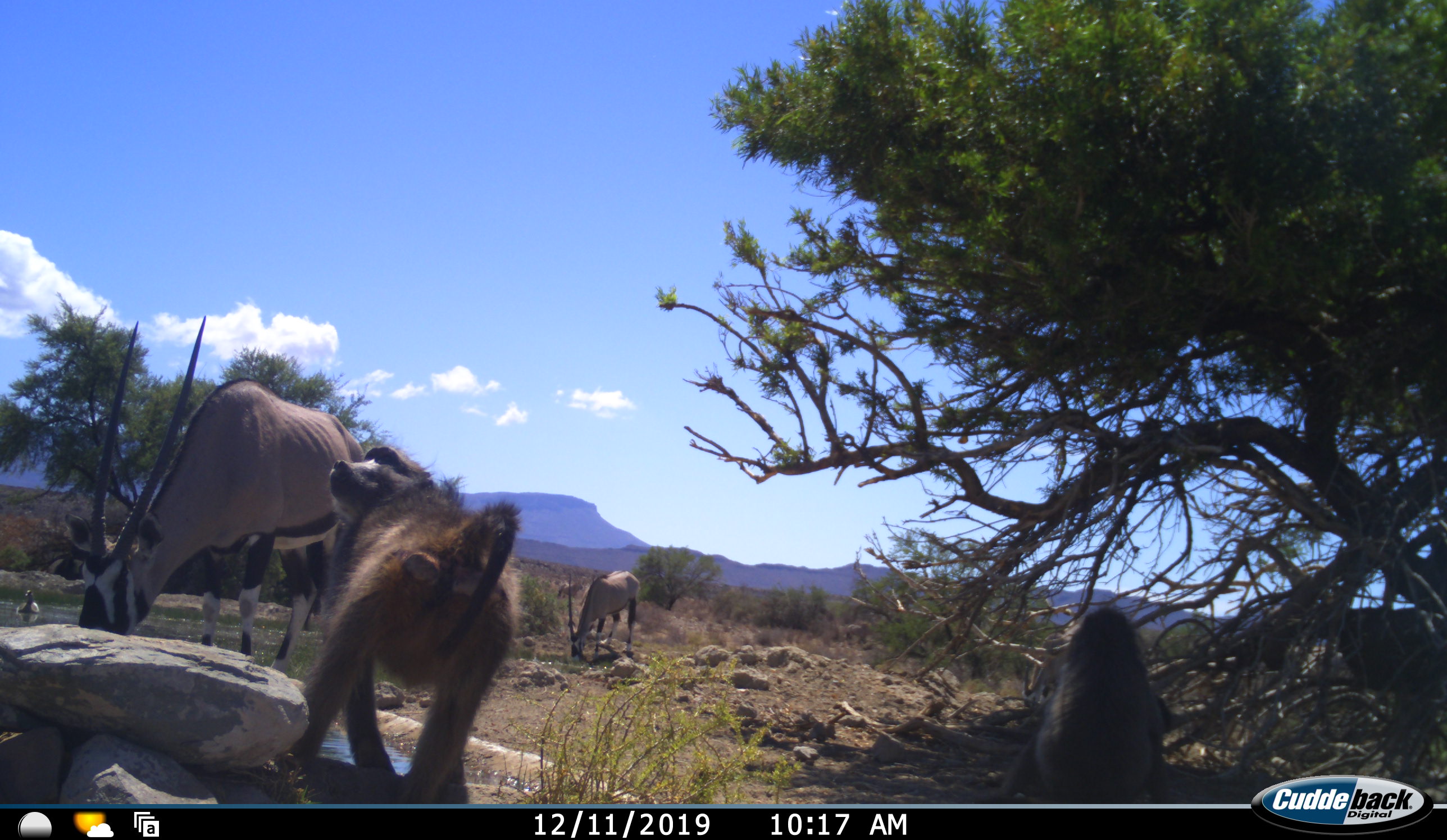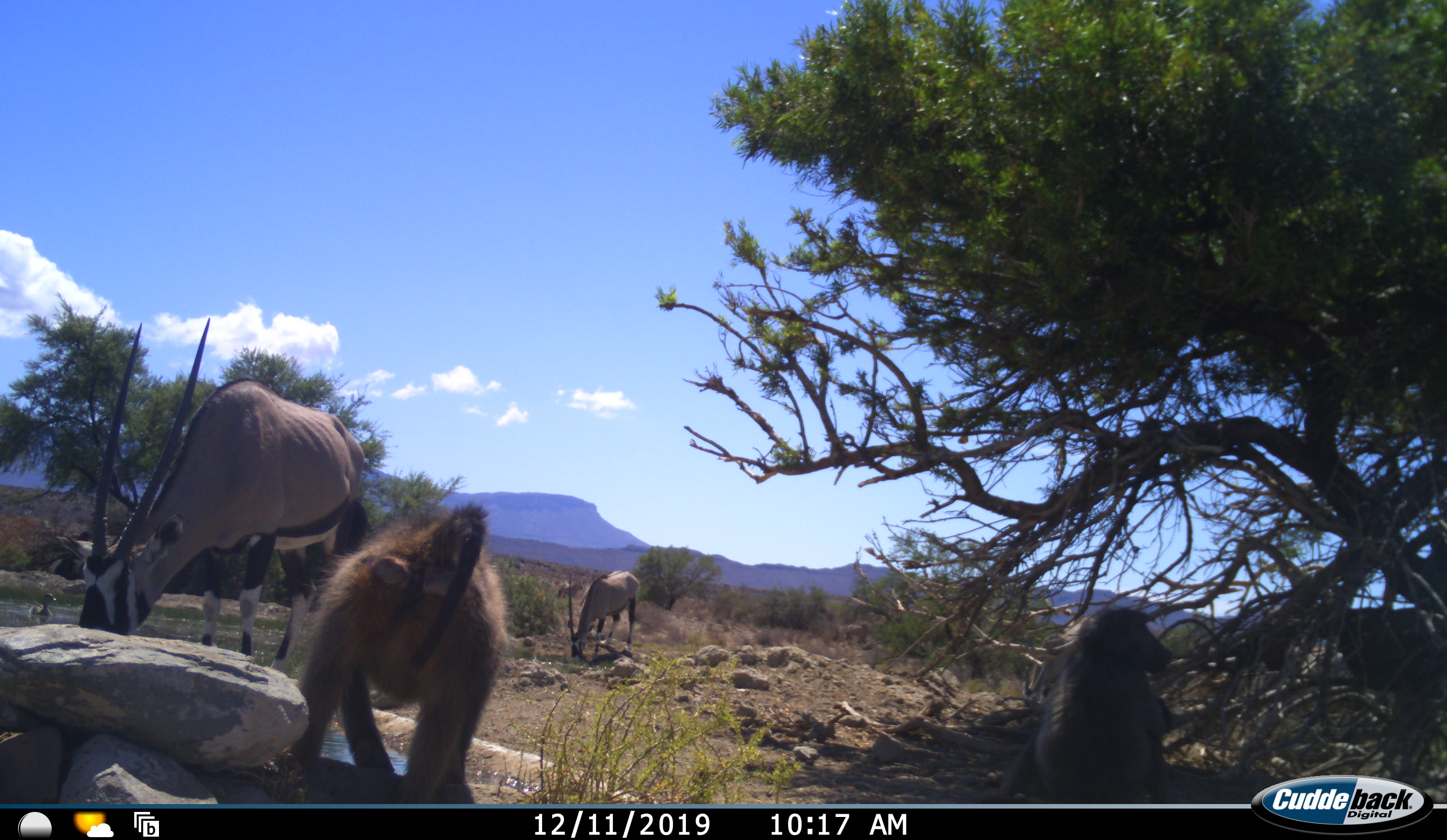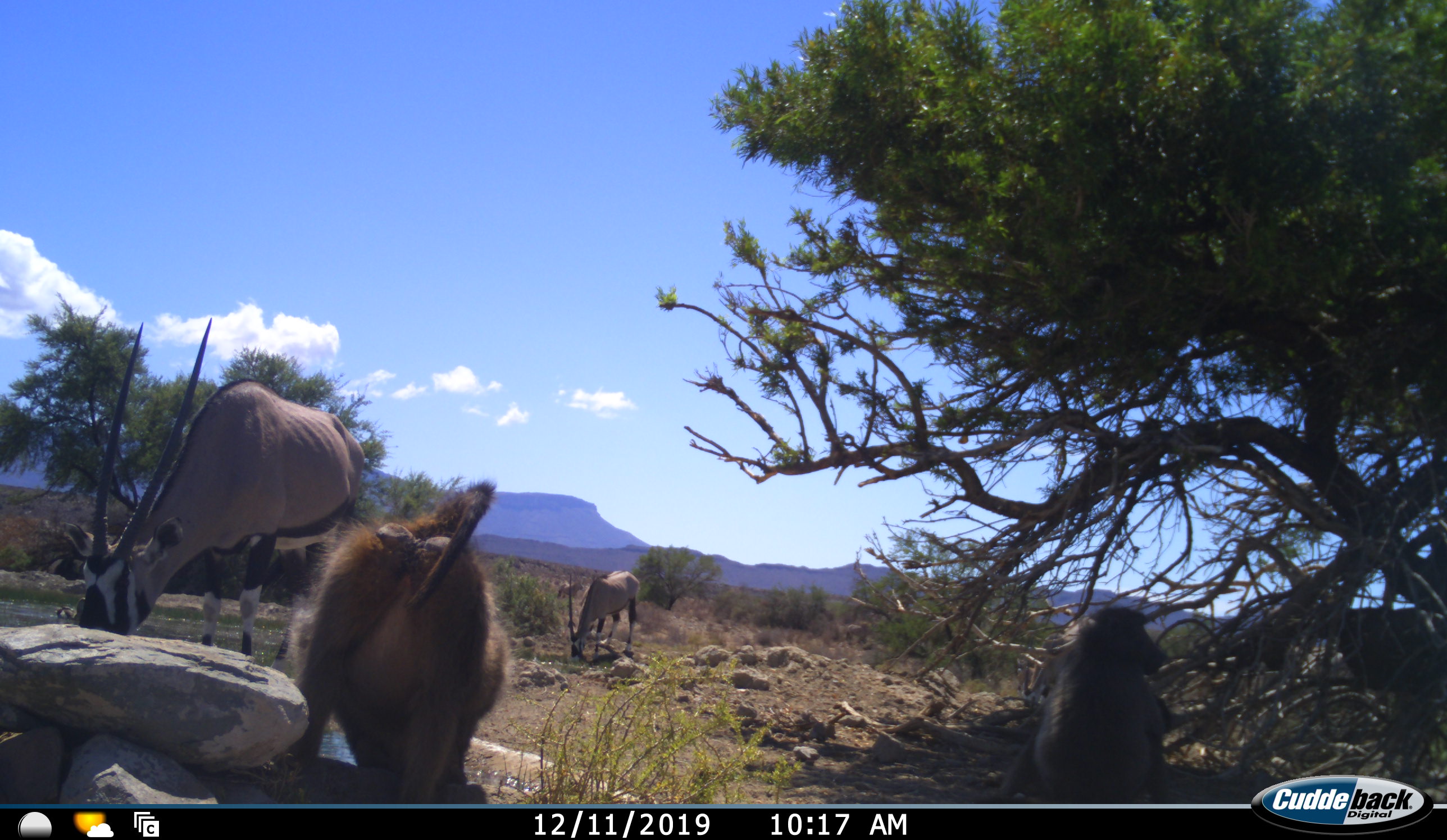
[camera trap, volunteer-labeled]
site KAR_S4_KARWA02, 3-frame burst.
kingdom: Animalia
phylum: Chordata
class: Mammalia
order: Primates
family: Cercopithecidae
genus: Papio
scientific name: Papio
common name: baboon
Baboon (Papio), count 2. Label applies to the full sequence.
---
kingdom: Animalia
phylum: Chordata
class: Aves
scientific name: Aves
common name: bird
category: birdother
Birdother (bird) (Aves), count 1. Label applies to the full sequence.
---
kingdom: Animalia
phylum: Chordata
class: Mammalia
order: Artiodactyla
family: Bovidae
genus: Oryx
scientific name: Oryx gazella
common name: gemsbok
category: oryx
Oryx (gemsbok) (Oryx gazella), count 2. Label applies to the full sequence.